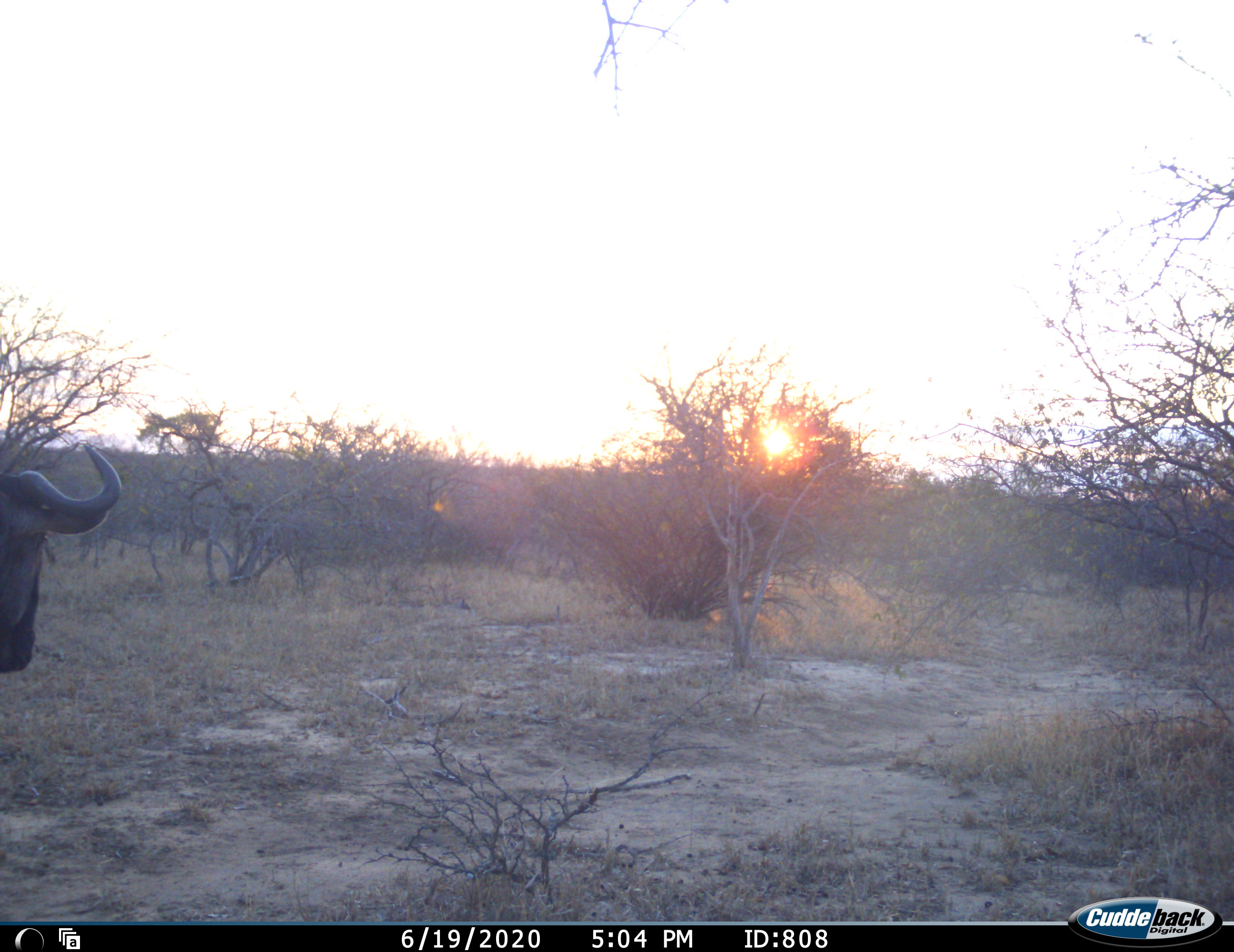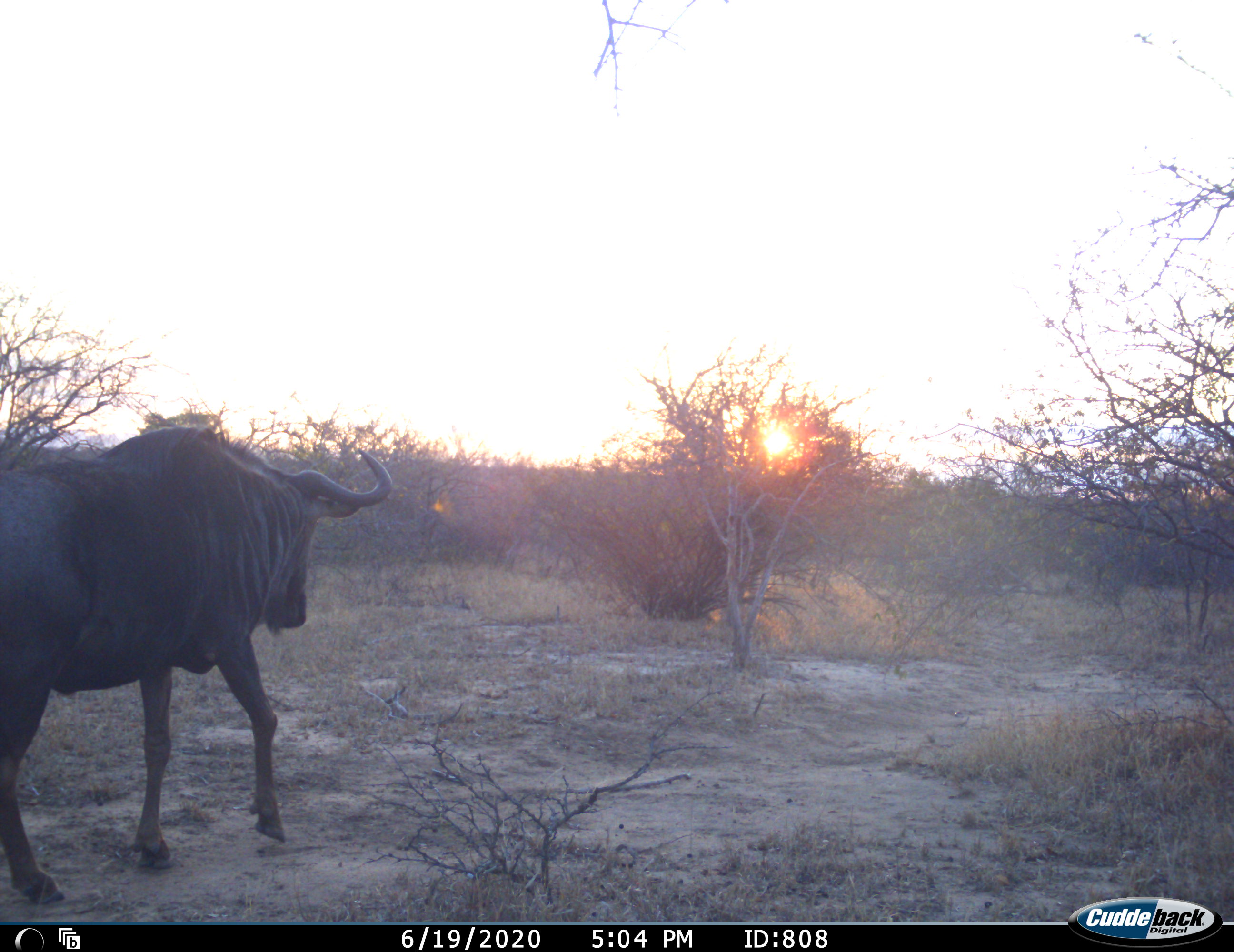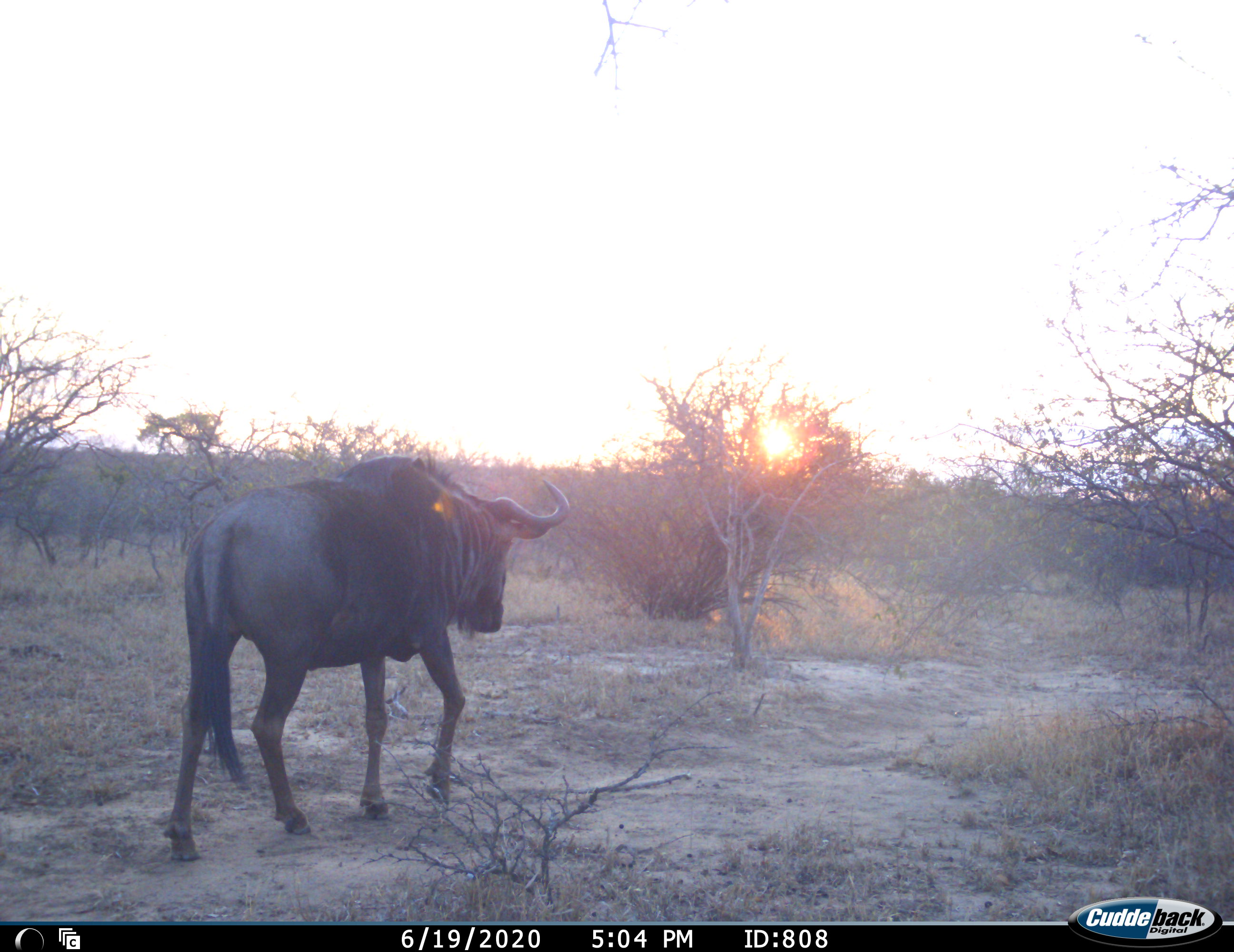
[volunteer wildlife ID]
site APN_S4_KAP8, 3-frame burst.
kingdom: Animalia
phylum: Chordata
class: Mammalia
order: Artiodactyla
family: Bovidae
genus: Connochaetes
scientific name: Connochaetes taurinus taurinus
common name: blue wildebeest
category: wildebeestblue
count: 1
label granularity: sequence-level